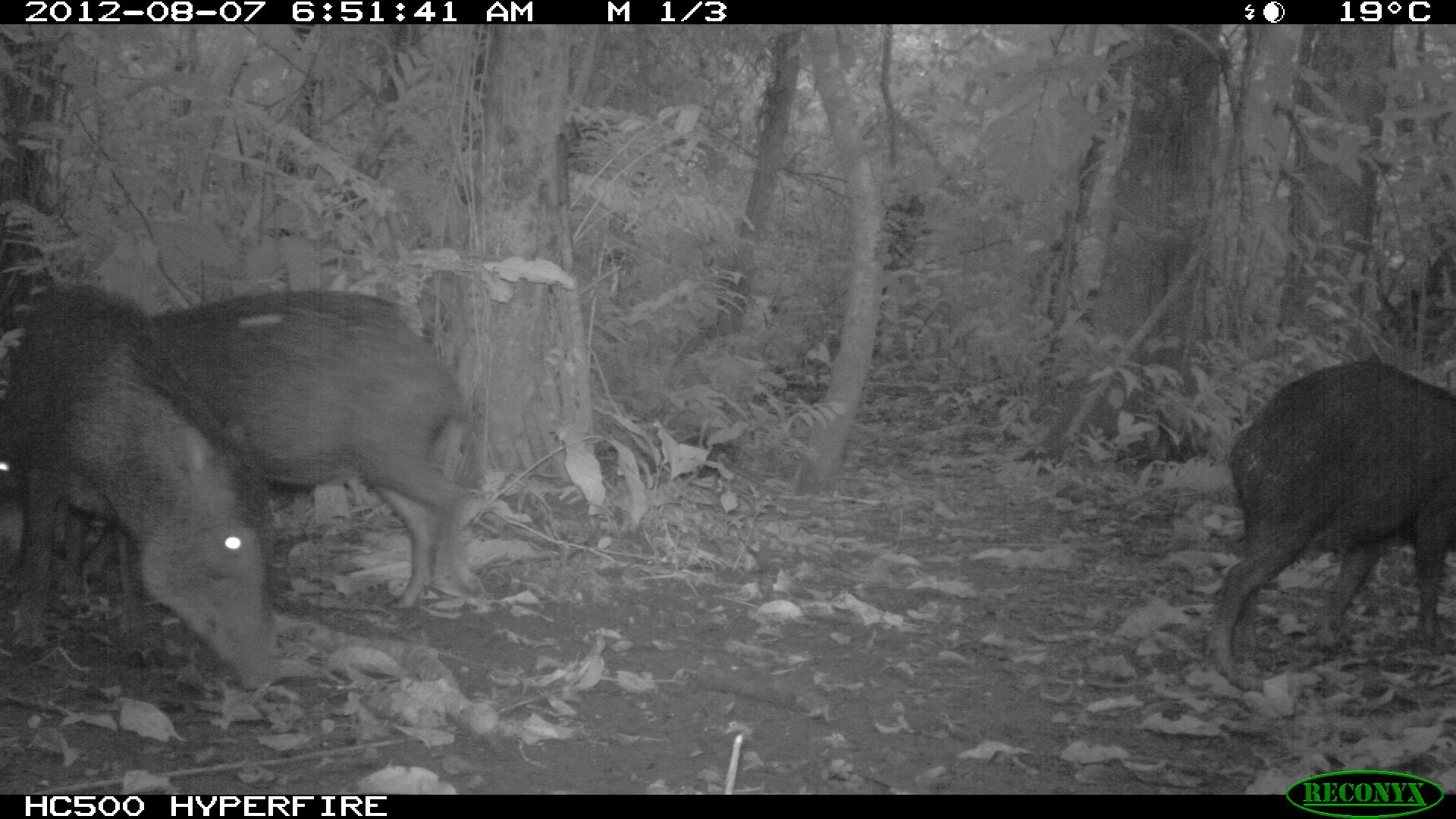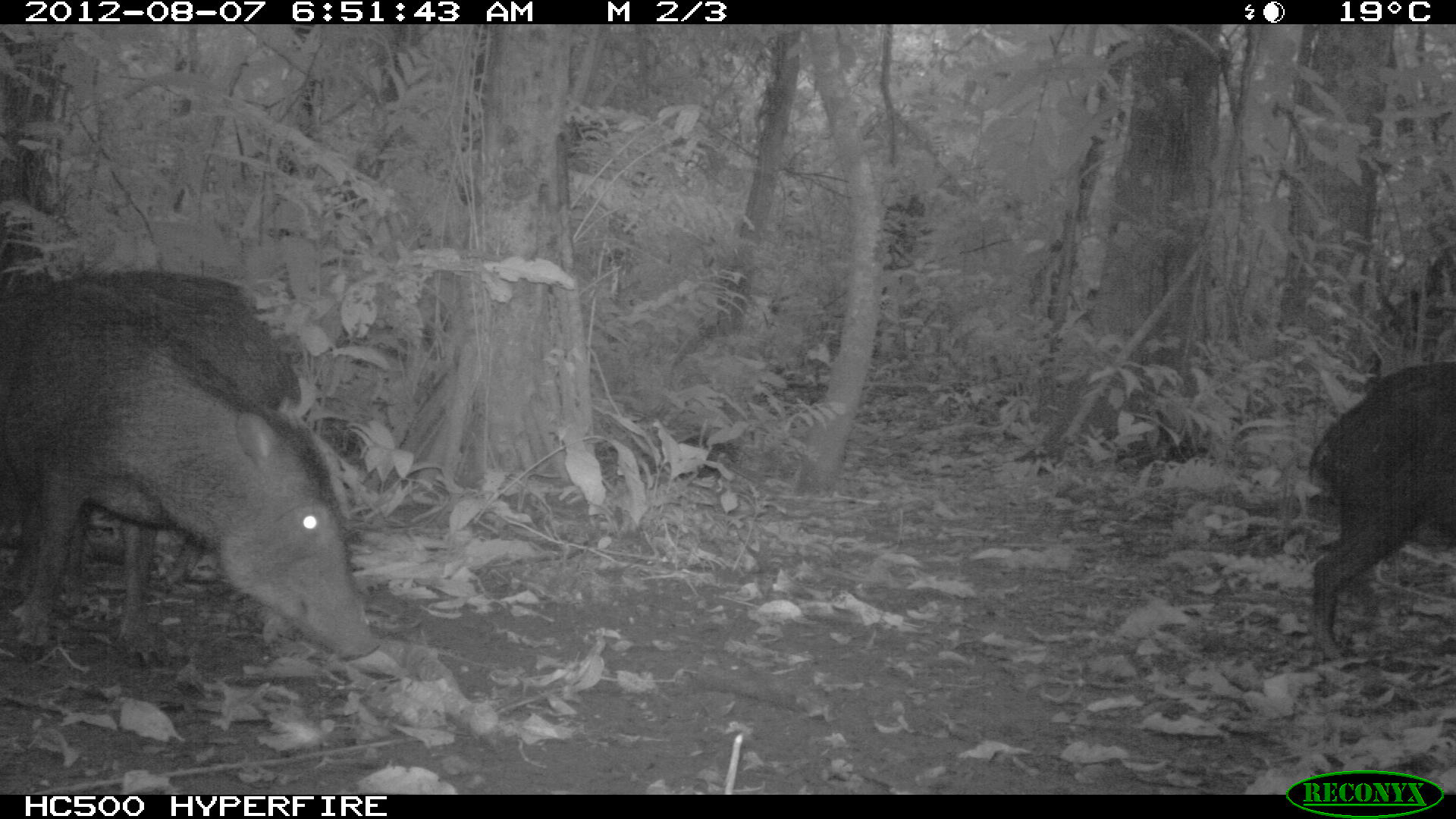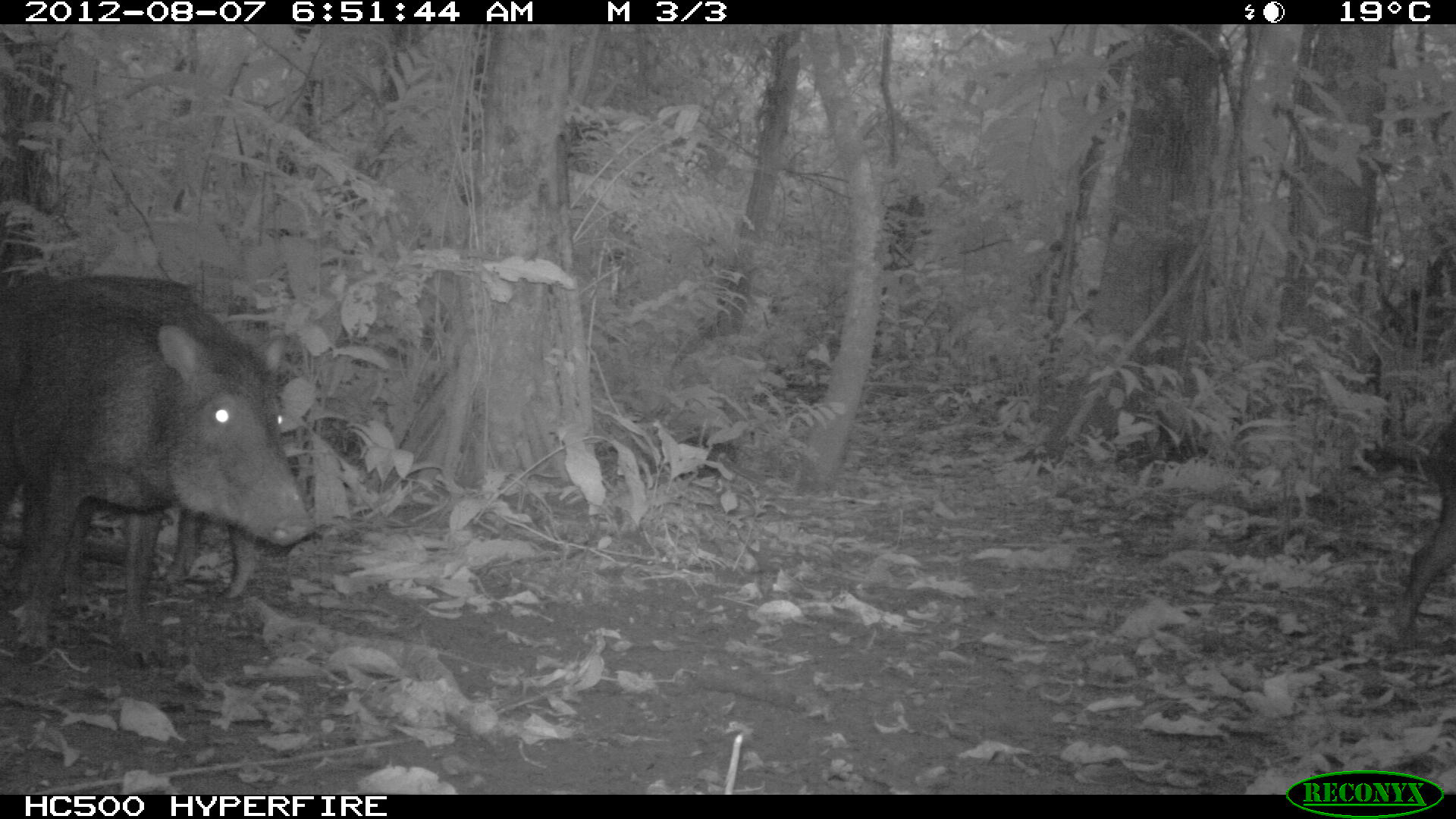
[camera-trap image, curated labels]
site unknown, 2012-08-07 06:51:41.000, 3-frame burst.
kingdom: Animalia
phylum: Chordata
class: Mammalia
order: Artiodactyla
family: Tayassuidae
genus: Tayassu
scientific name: Tayassu pecari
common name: white-lipped peccary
Tayassu pecari (white-lipped peccary).